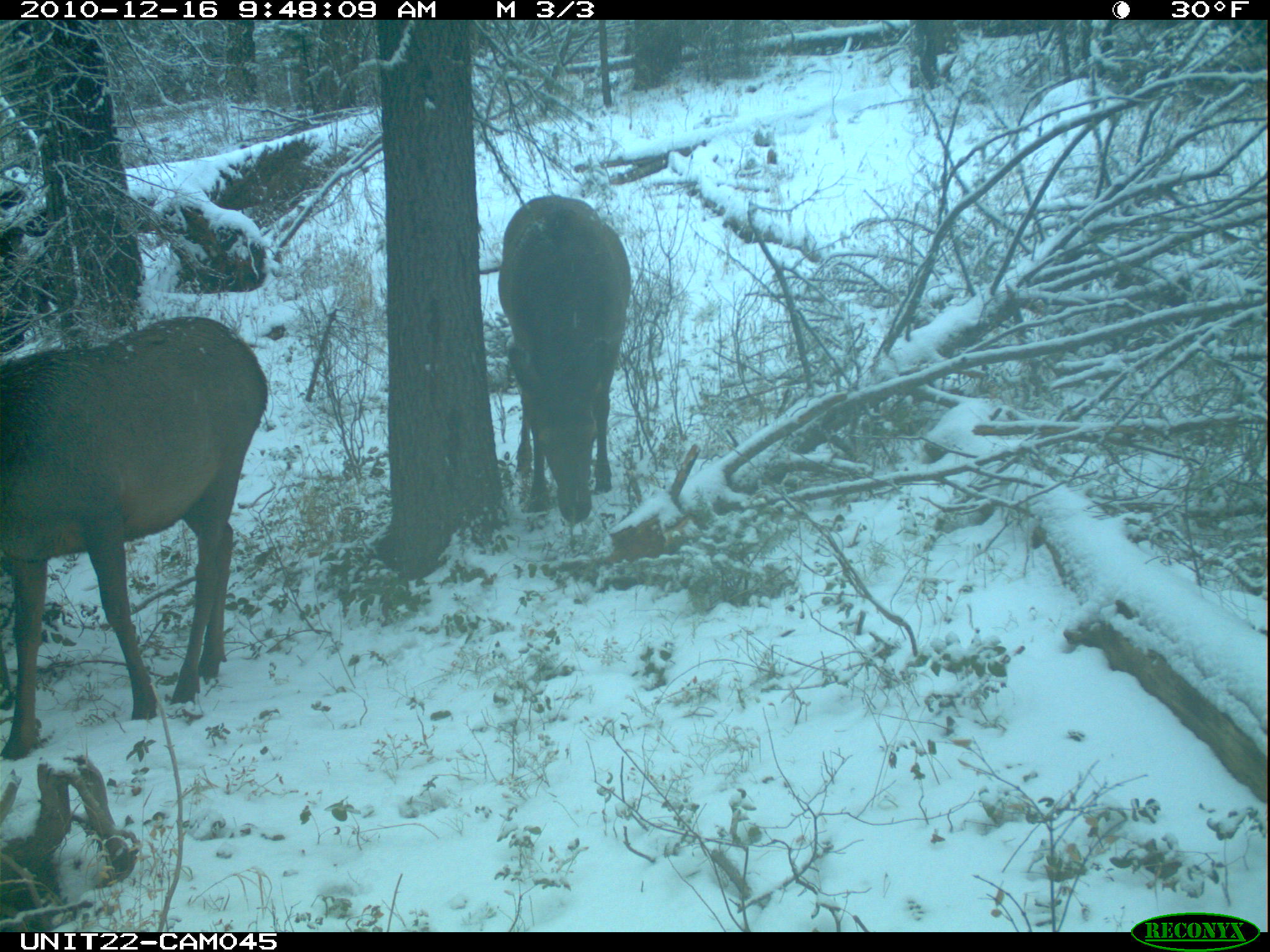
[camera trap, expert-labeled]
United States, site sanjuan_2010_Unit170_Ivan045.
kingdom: Animalia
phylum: Chordata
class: Mammalia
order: Artiodactyla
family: Cervidae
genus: Cervus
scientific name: Cervus elaphus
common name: red deer